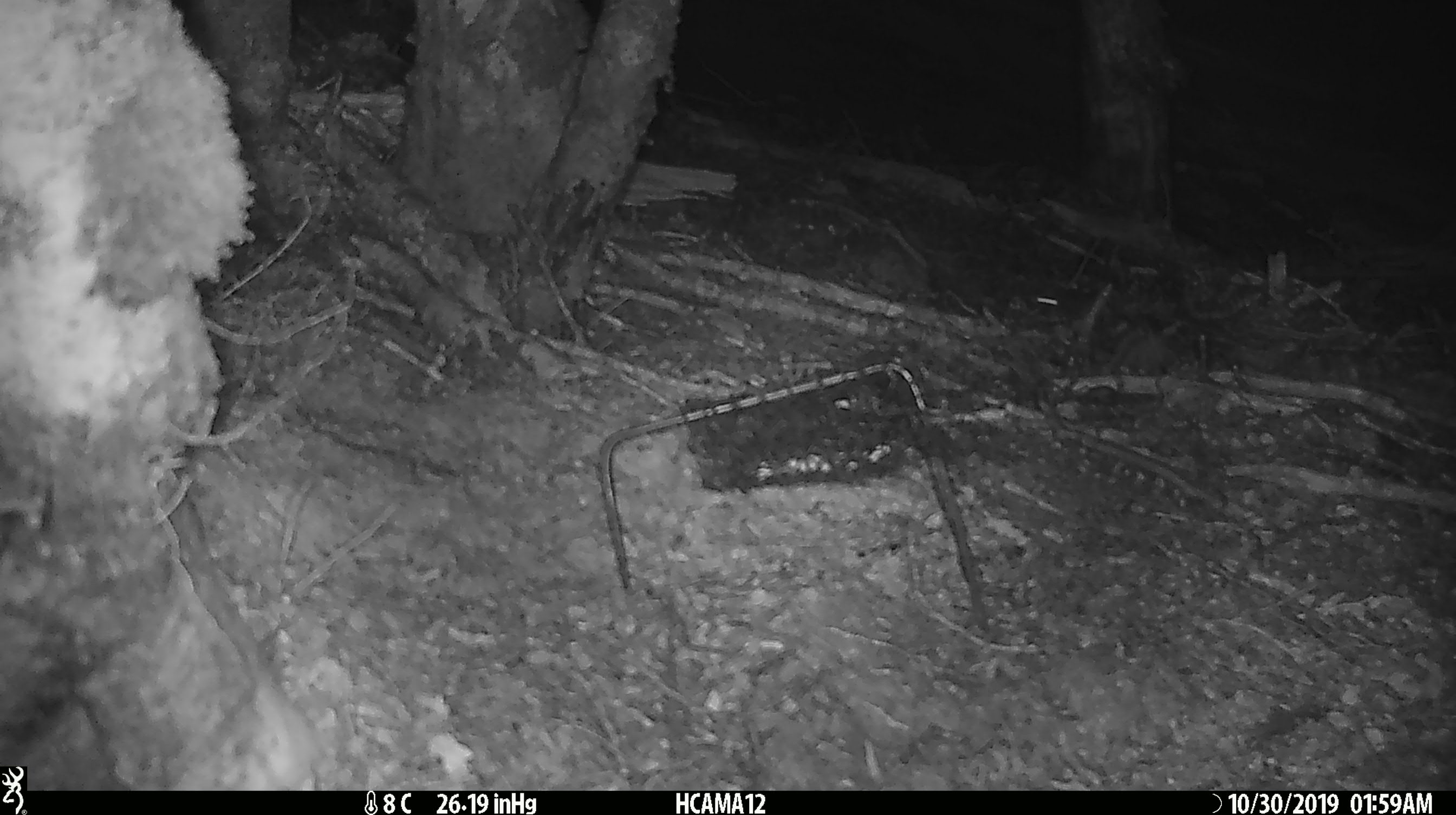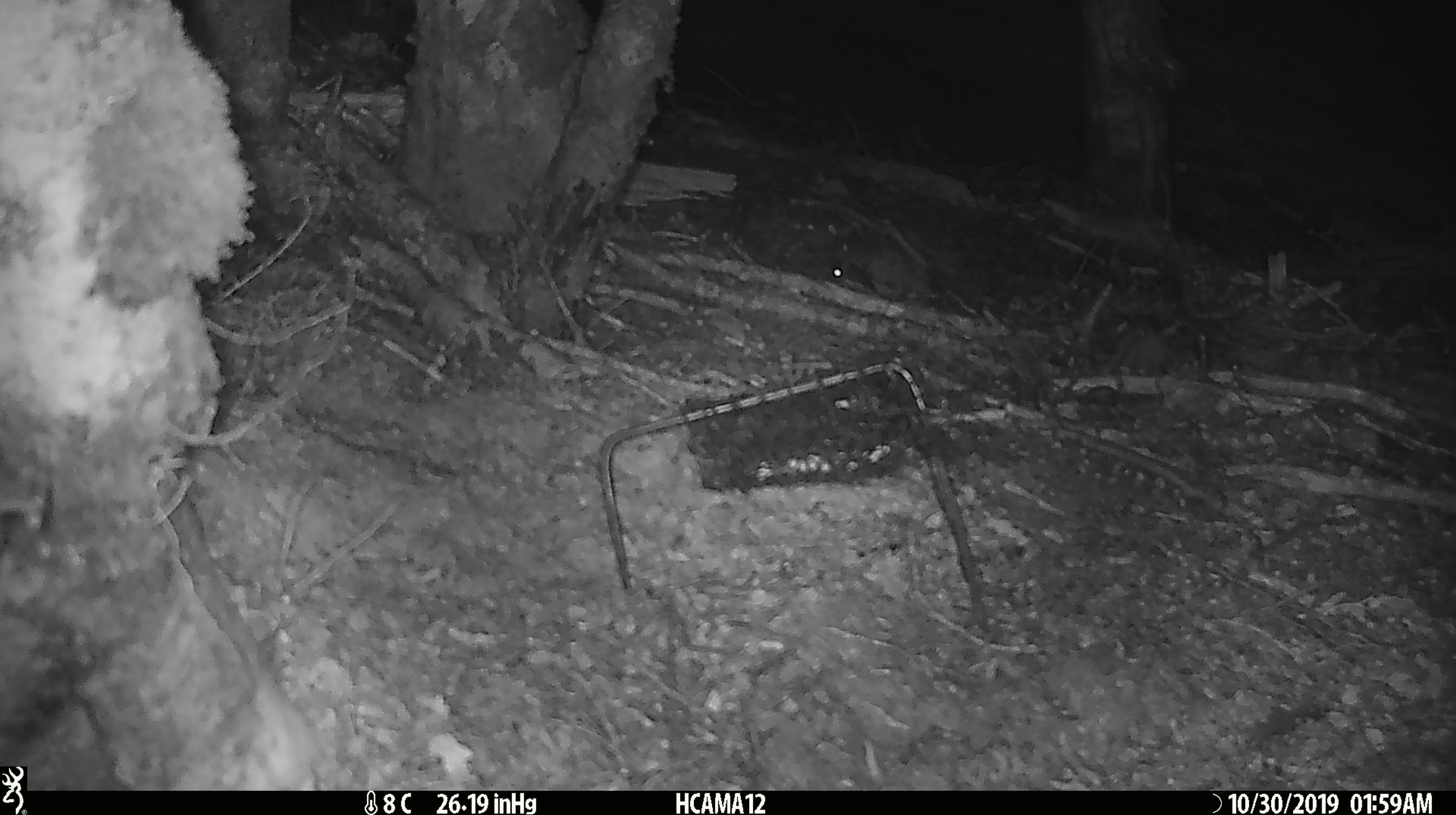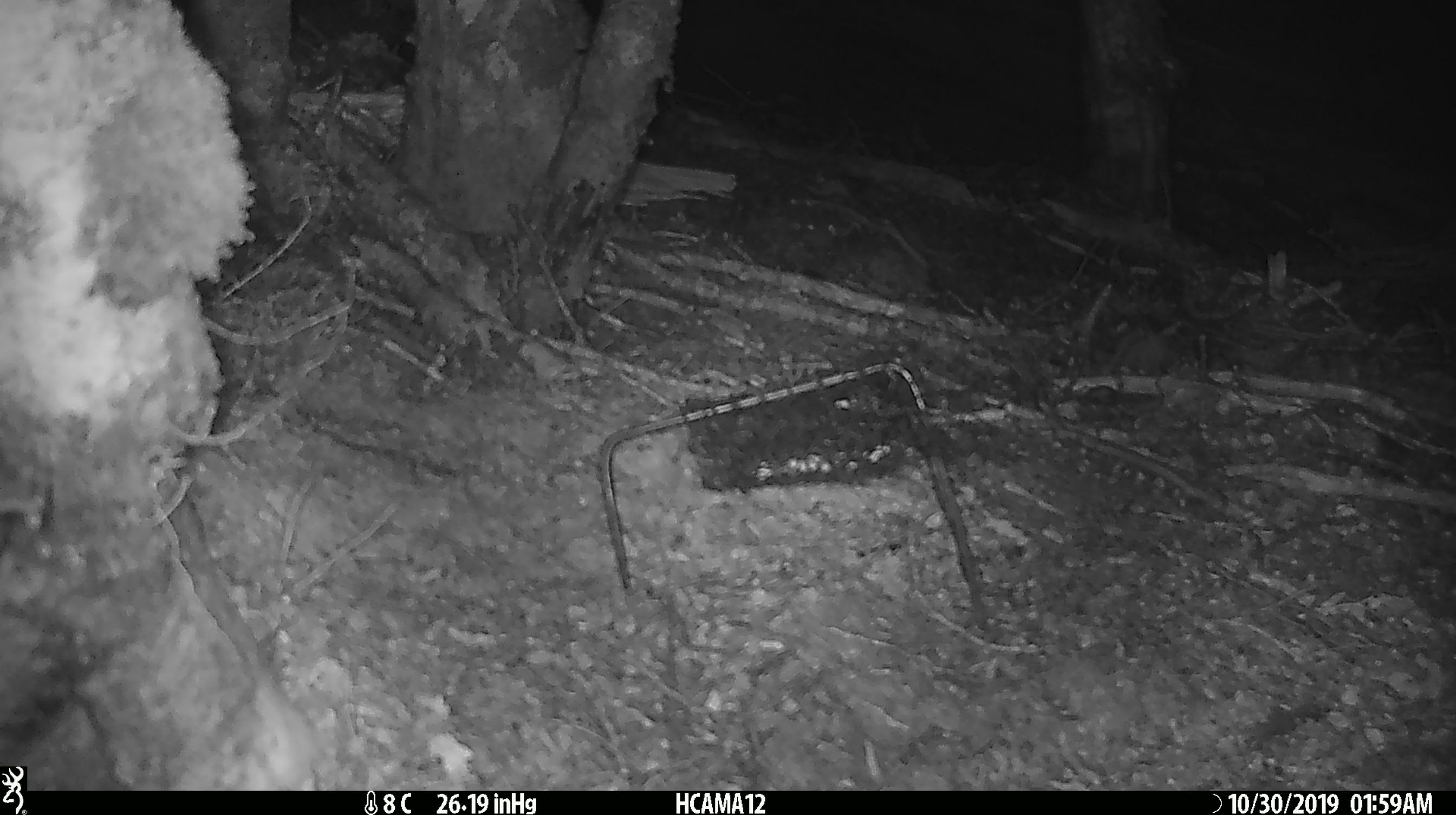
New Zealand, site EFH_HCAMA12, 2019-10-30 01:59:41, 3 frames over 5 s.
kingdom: Animalia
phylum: Chordata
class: Mammalia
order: Rodentia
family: Muridae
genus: Mus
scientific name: Mus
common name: mouse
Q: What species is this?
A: Mouse (Mus).